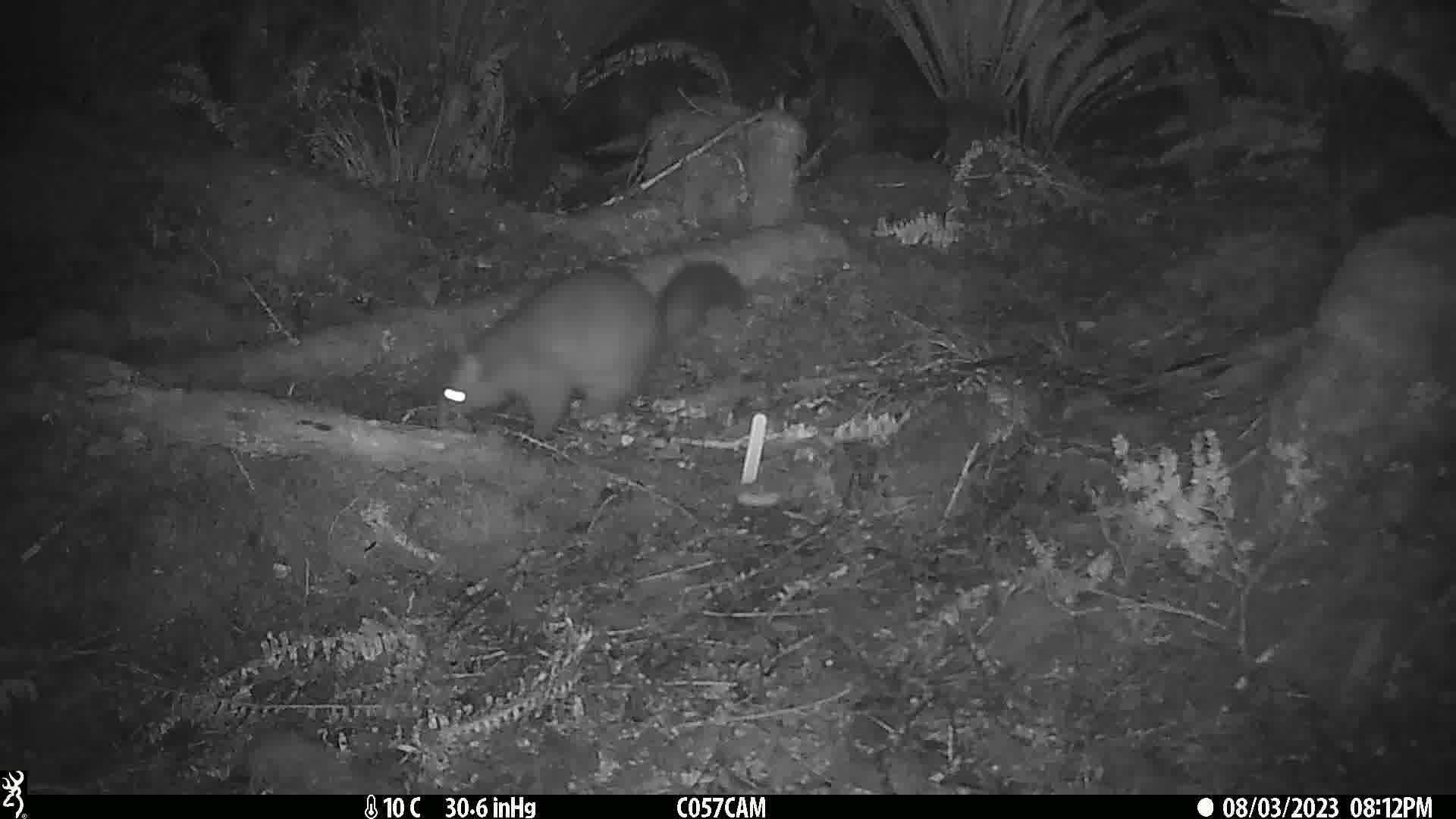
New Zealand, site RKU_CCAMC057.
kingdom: Animalia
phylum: Chordata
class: Mammalia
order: Diprotodontia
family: Phalangeridae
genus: Trichosurus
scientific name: Trichosurus vulpecula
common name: common brushtail possum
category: possum